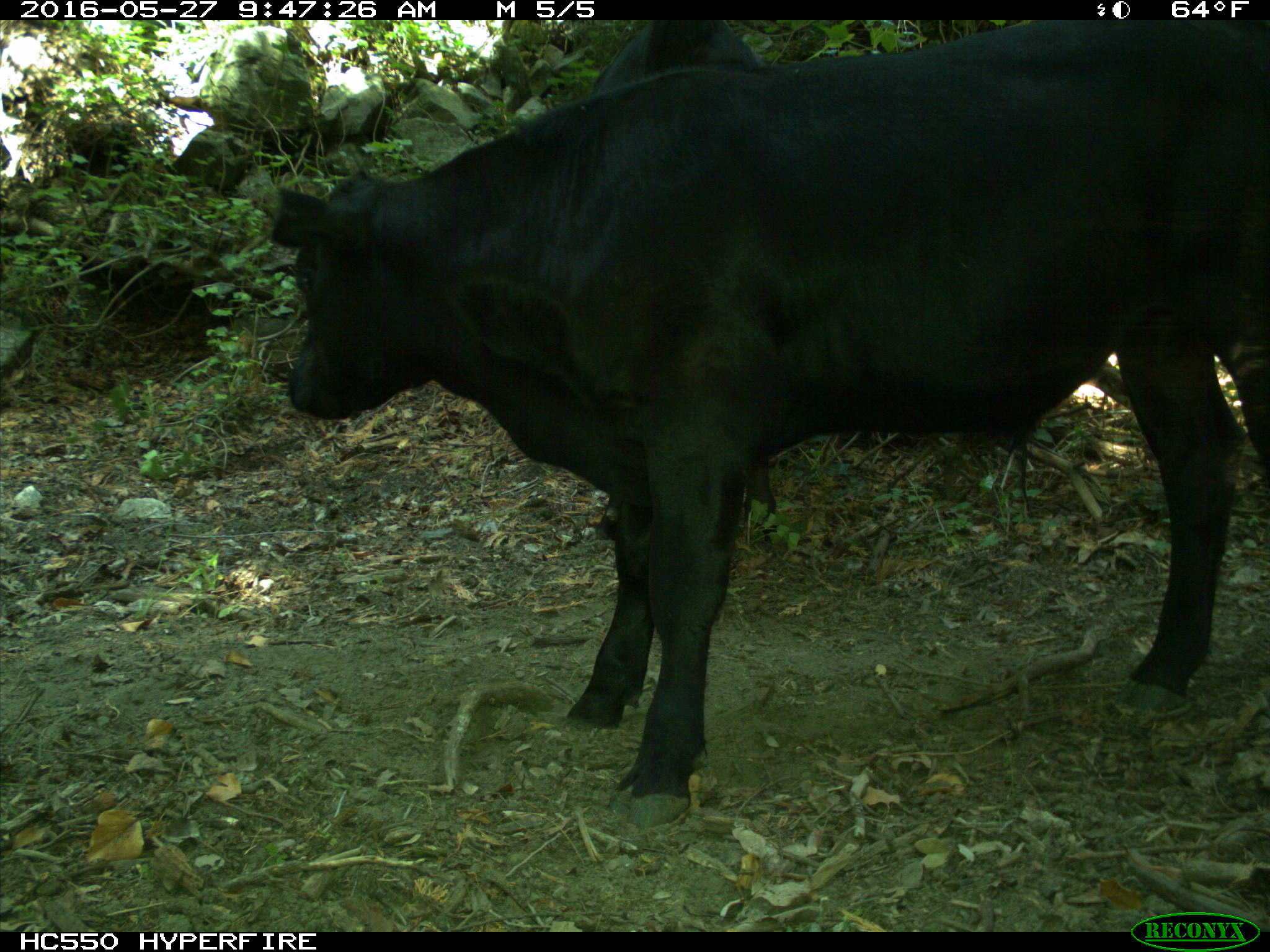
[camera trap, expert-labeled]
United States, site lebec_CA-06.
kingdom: Animalia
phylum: Chordata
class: Mammalia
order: Artiodactyla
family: Bovidae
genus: Bos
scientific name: Bos taurus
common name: domestic cow